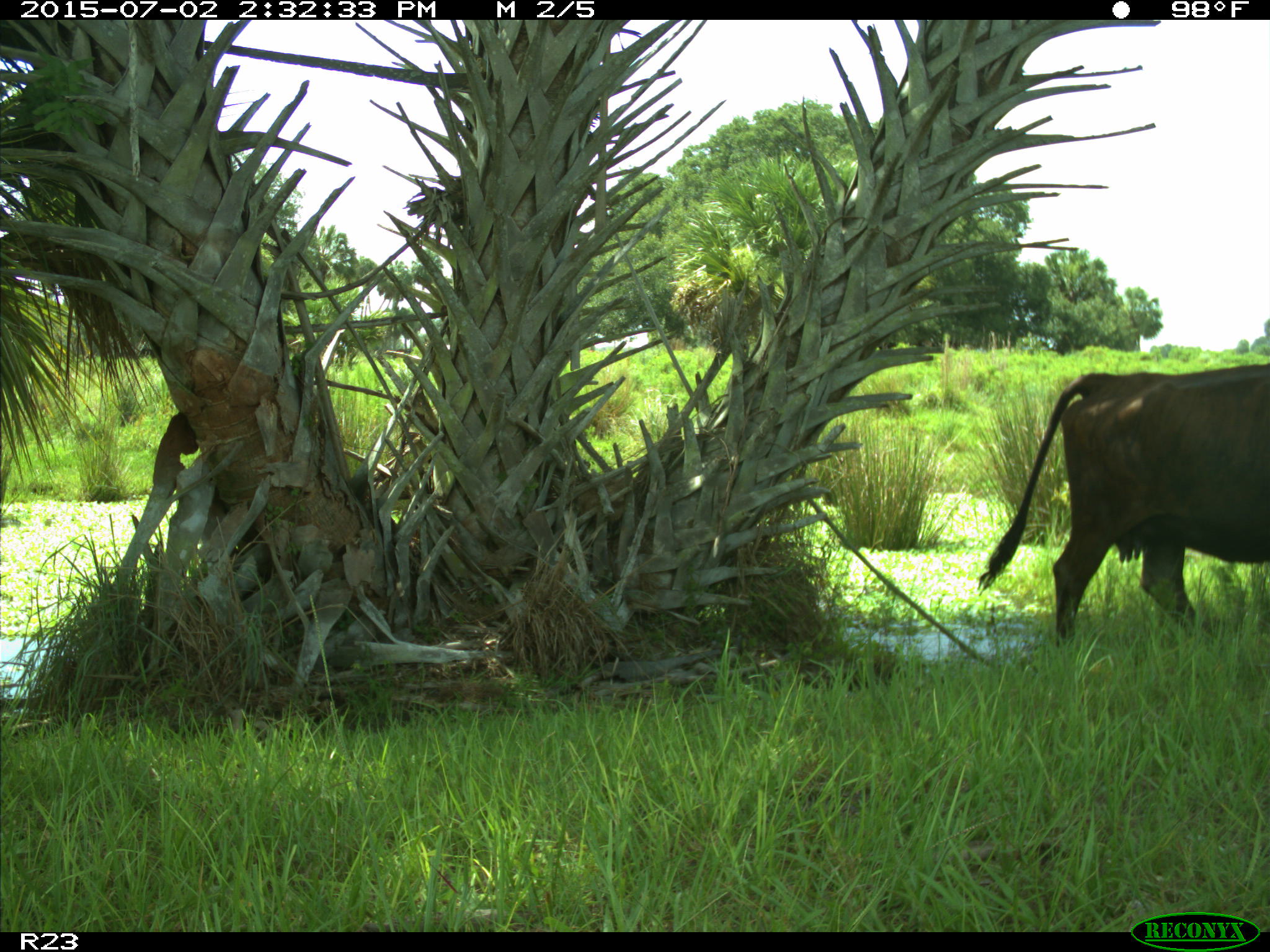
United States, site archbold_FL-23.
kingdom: Animalia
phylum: Chordata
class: Mammalia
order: Artiodactyla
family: Bovidae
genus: Bos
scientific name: Bos taurus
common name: domestic cow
Bos taurus (domestic cow).